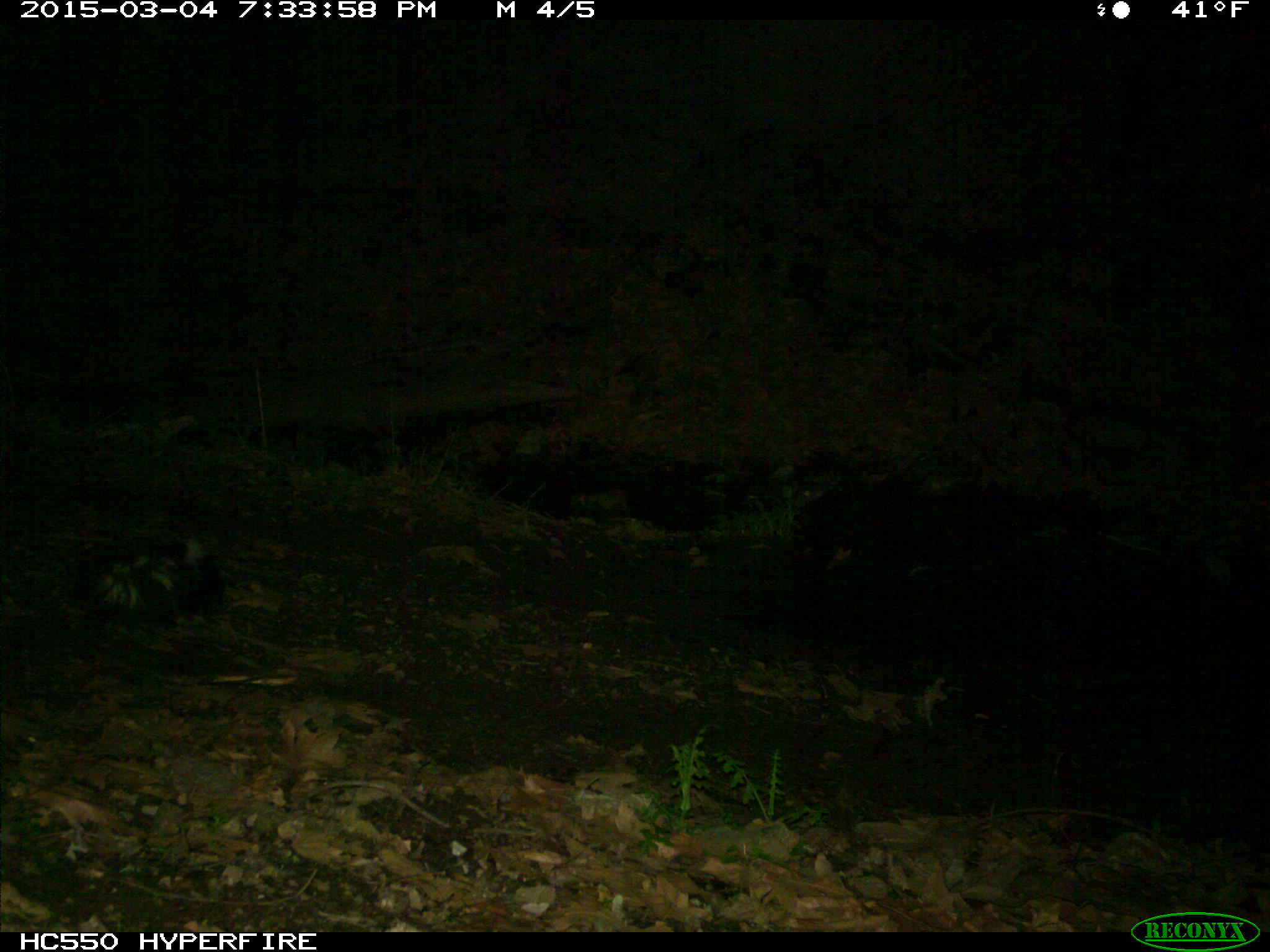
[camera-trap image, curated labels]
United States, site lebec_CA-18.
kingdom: Animalia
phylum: Chordata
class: Mammalia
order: Carnivora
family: Mephitidae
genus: Mephitis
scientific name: Mephitis mephitis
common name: striped skunk